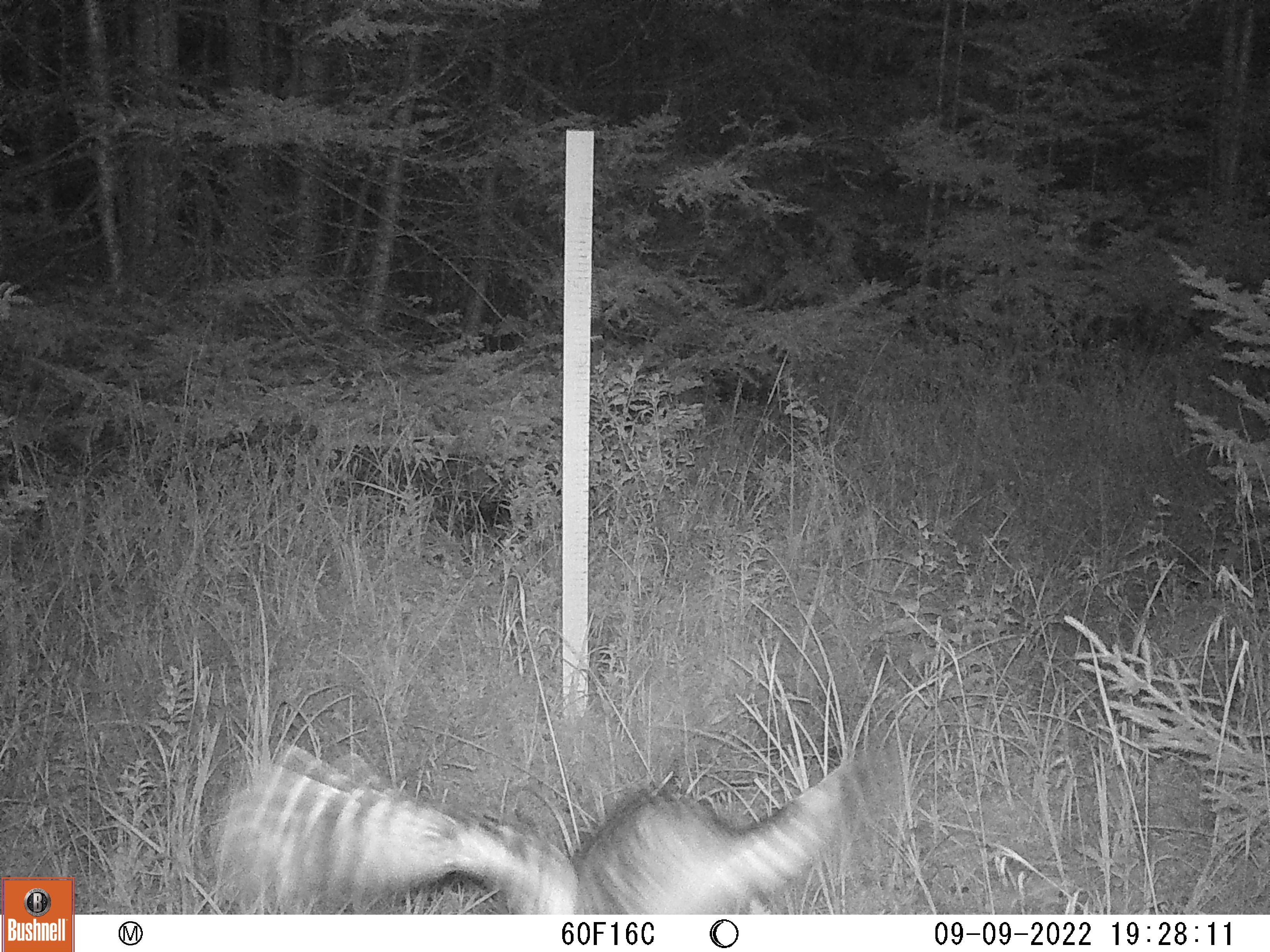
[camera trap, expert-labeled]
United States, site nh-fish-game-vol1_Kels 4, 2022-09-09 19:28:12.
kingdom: Animalia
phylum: Chordata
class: Aves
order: Strigiformes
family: Strigidae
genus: Strix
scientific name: Strix varia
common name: barred owl